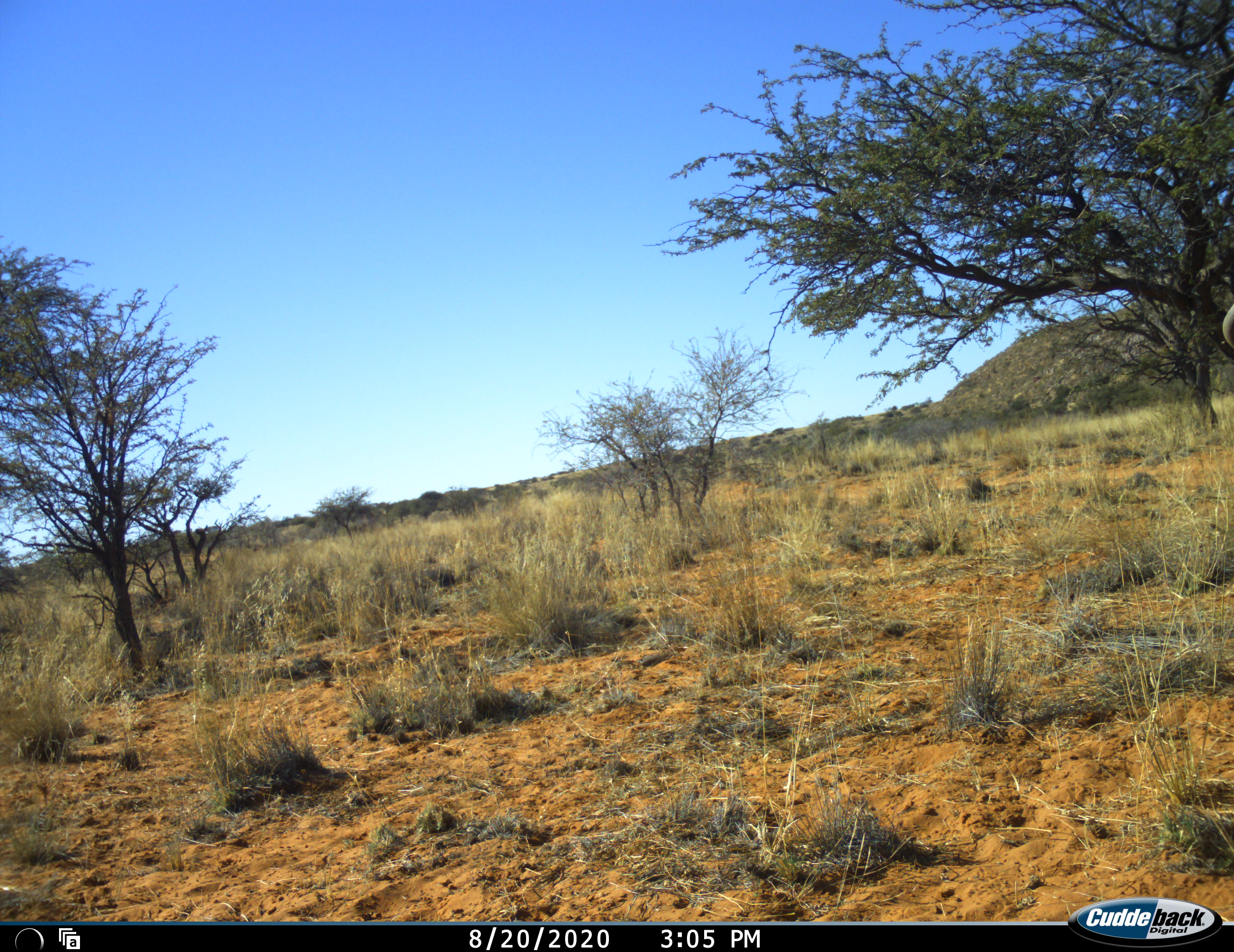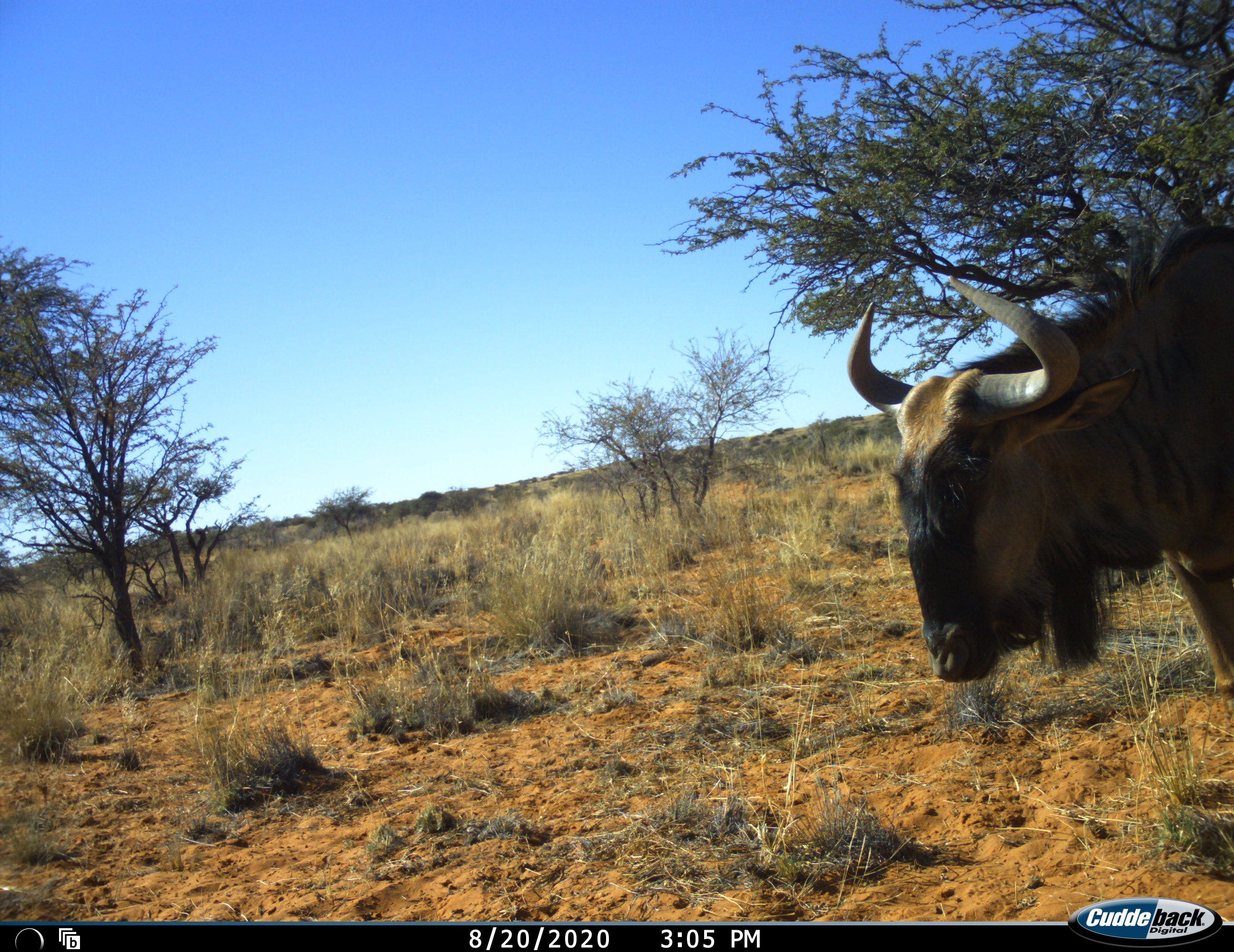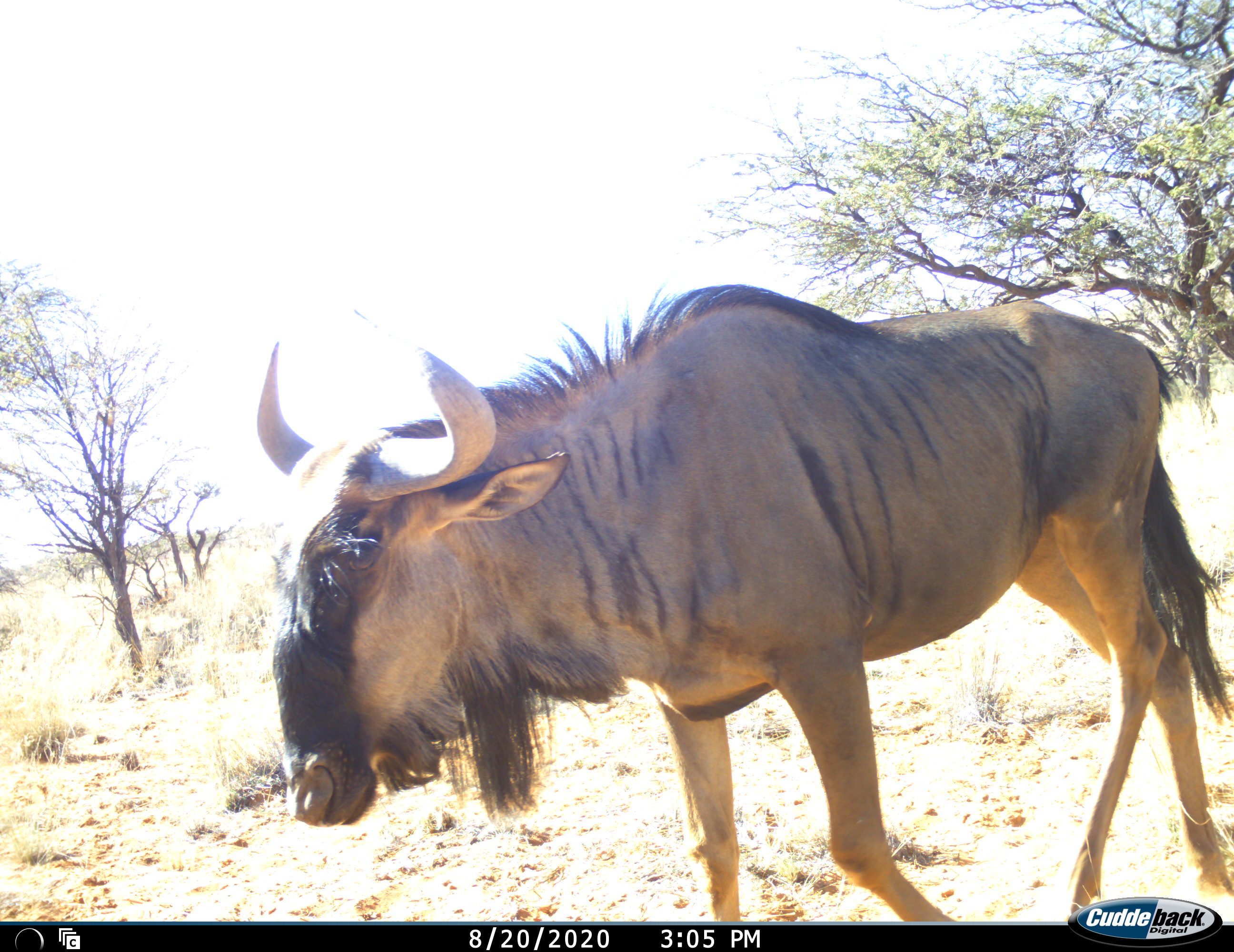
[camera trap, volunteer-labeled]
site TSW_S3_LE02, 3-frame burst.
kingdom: Animalia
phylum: Chordata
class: Mammalia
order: Artiodactyla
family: Bovidae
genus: Connochaetes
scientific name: Connochaetes taurinus taurinus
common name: blue wildebeest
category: wildebeestblue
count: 1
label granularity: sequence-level